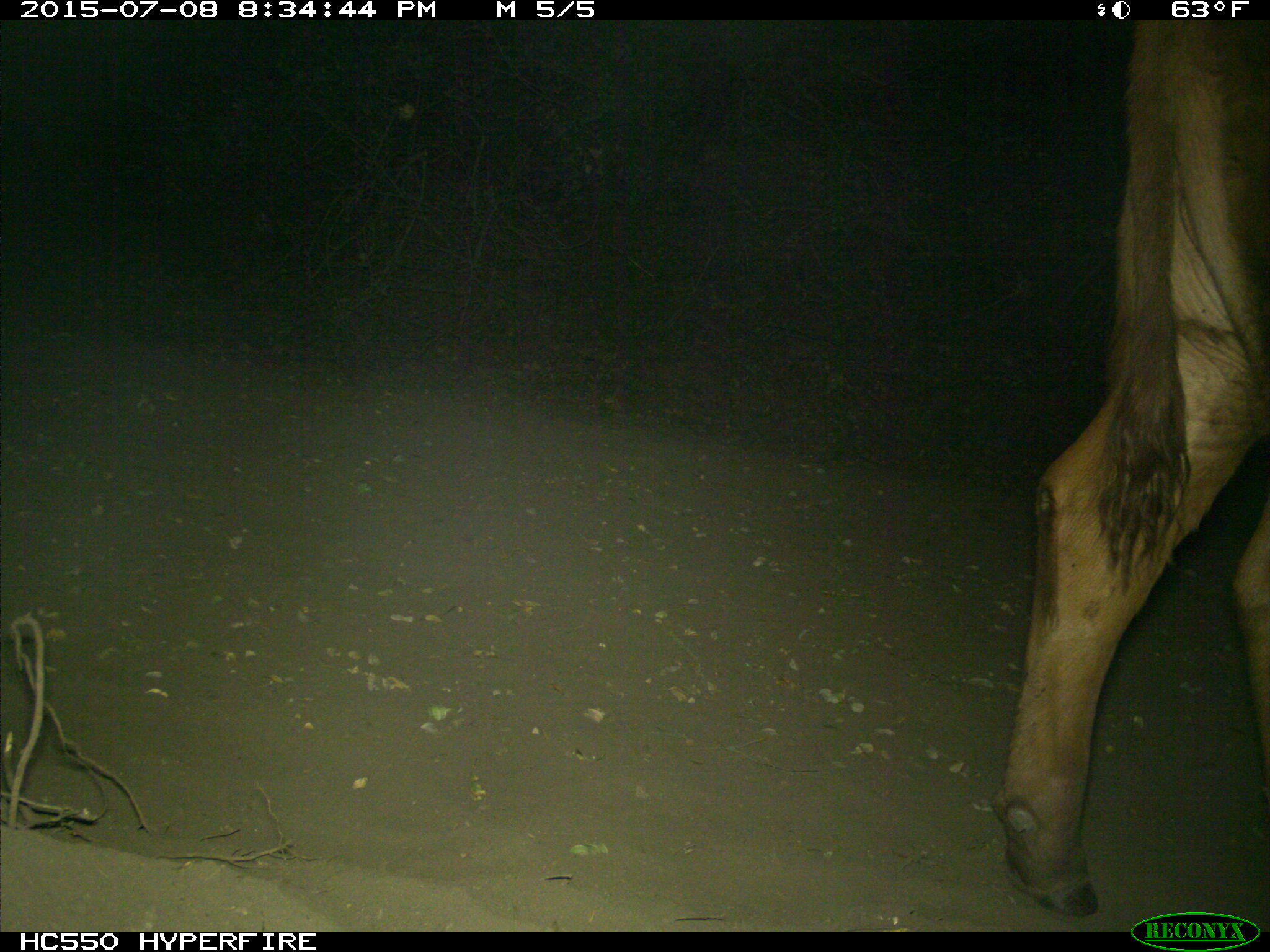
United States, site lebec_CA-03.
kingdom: Animalia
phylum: Chordata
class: Mammalia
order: Artiodactyla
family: Bovidae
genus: Bos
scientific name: Bos taurus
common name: domestic cow